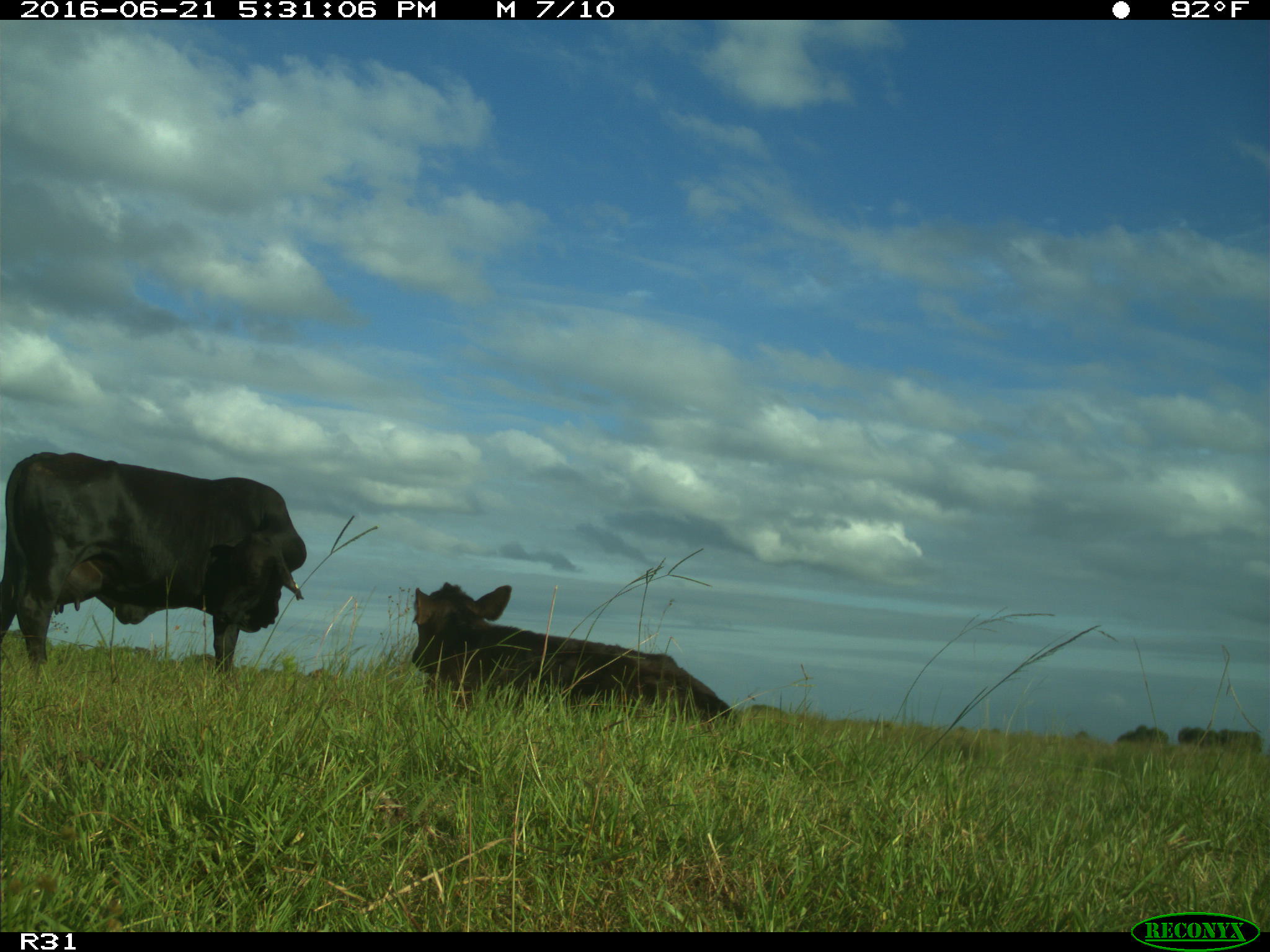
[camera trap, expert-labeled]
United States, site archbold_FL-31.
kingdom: Animalia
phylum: Chordata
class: Mammalia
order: Artiodactyla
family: Bovidae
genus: Bos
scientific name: Bos taurus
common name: domestic cow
Bos taurus (domestic cow).